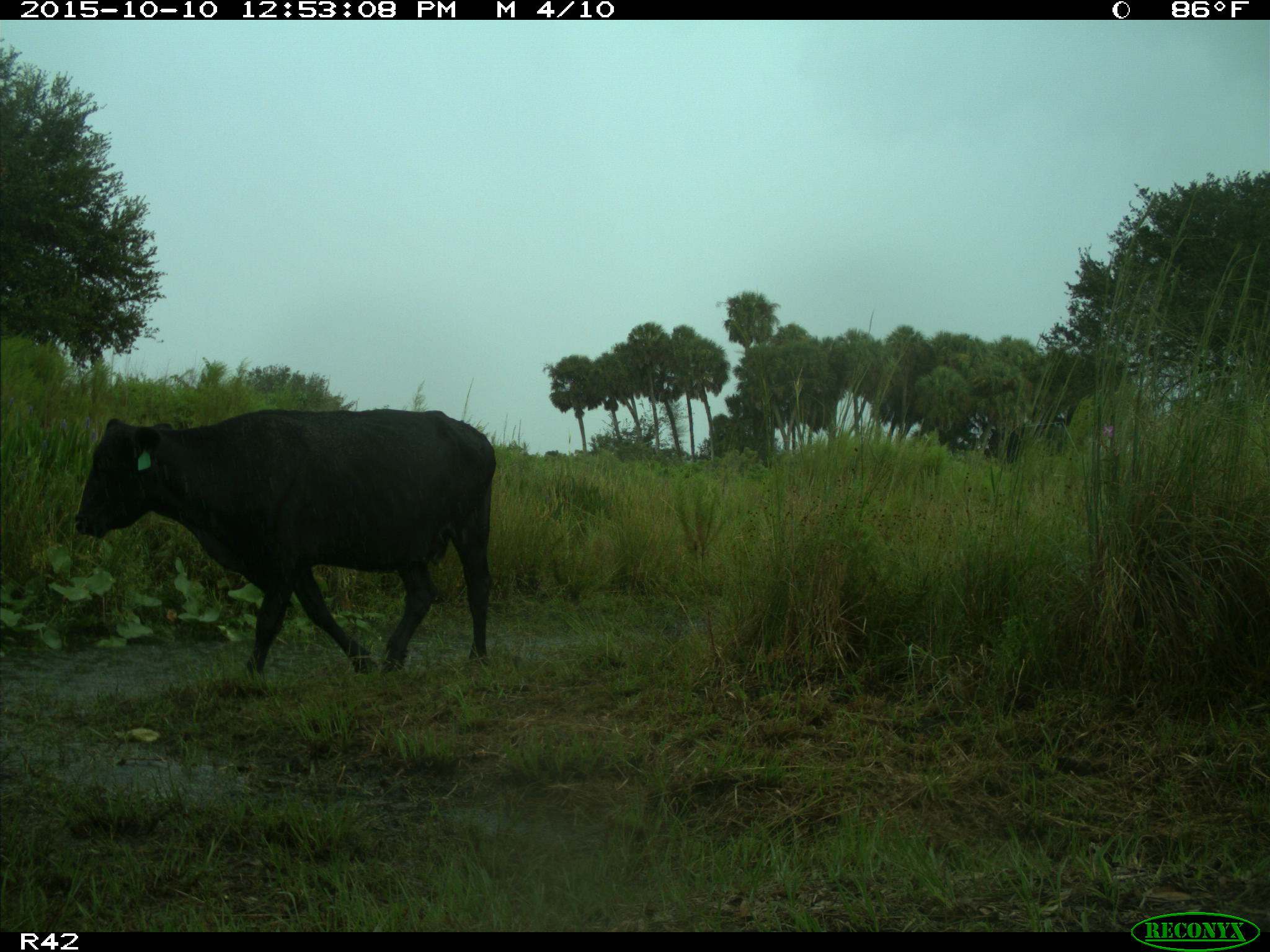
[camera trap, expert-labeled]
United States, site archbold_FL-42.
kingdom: Animalia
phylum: Chordata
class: Mammalia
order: Artiodactyla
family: Bovidae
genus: Bos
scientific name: Bos taurus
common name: domestic cow